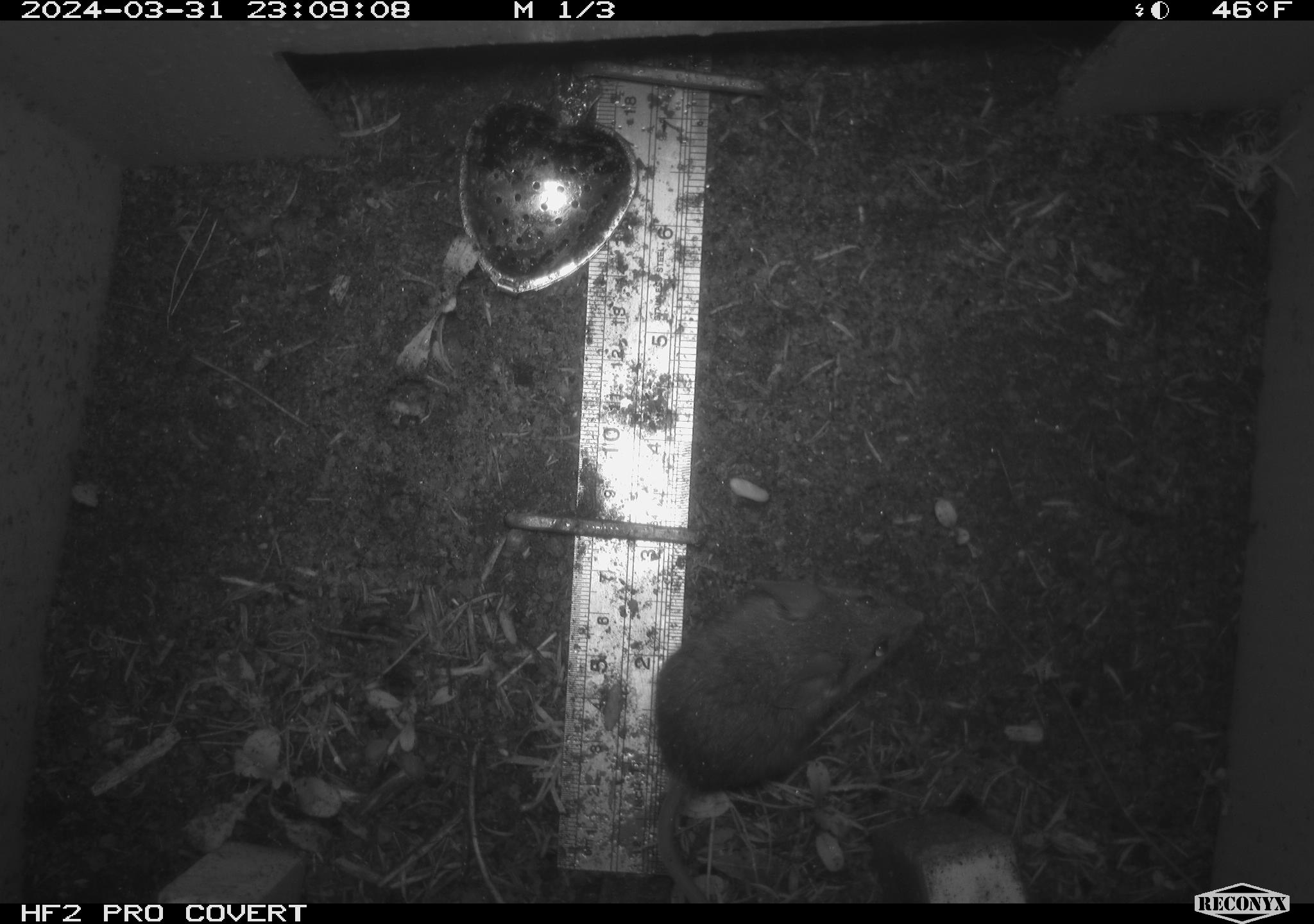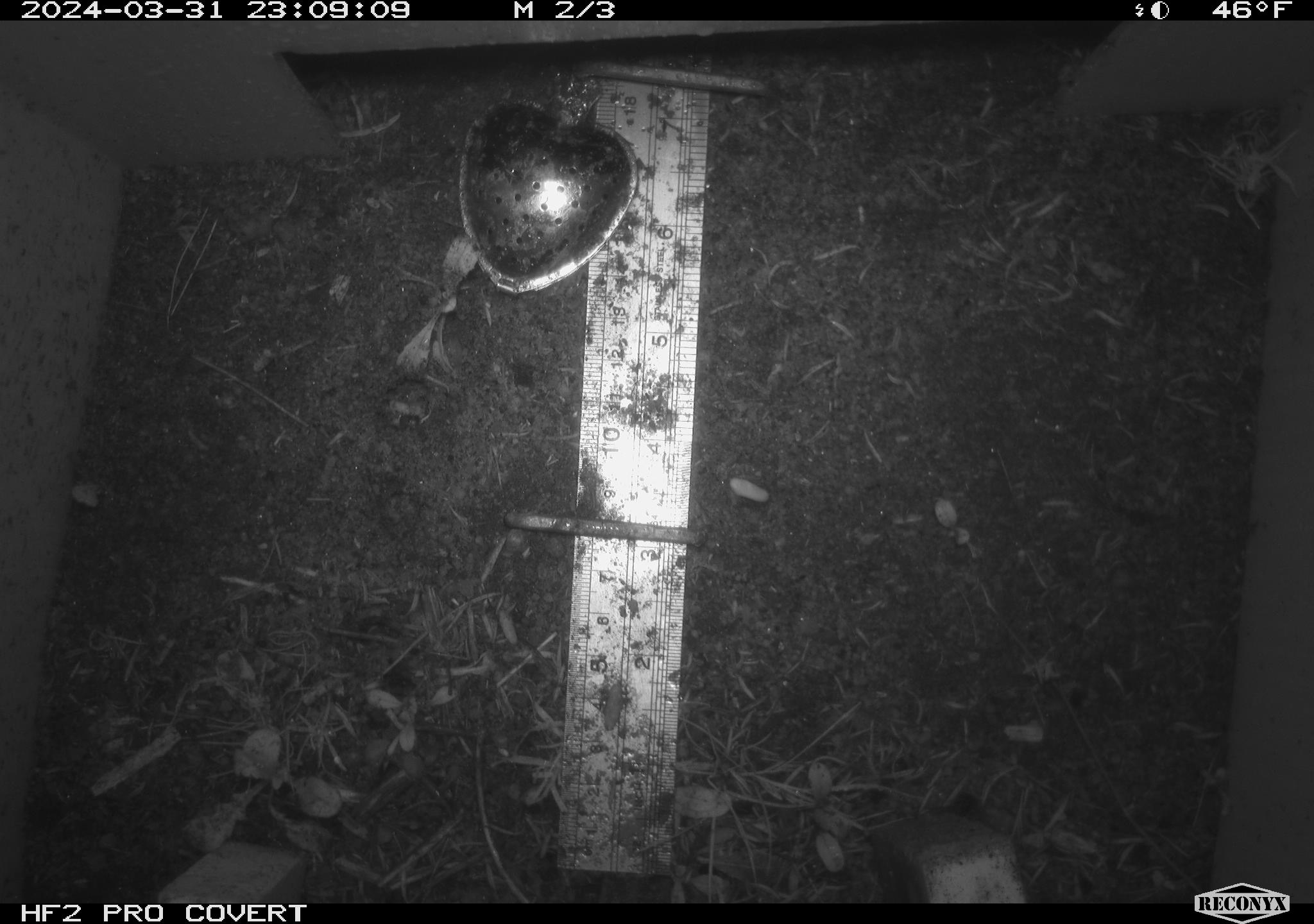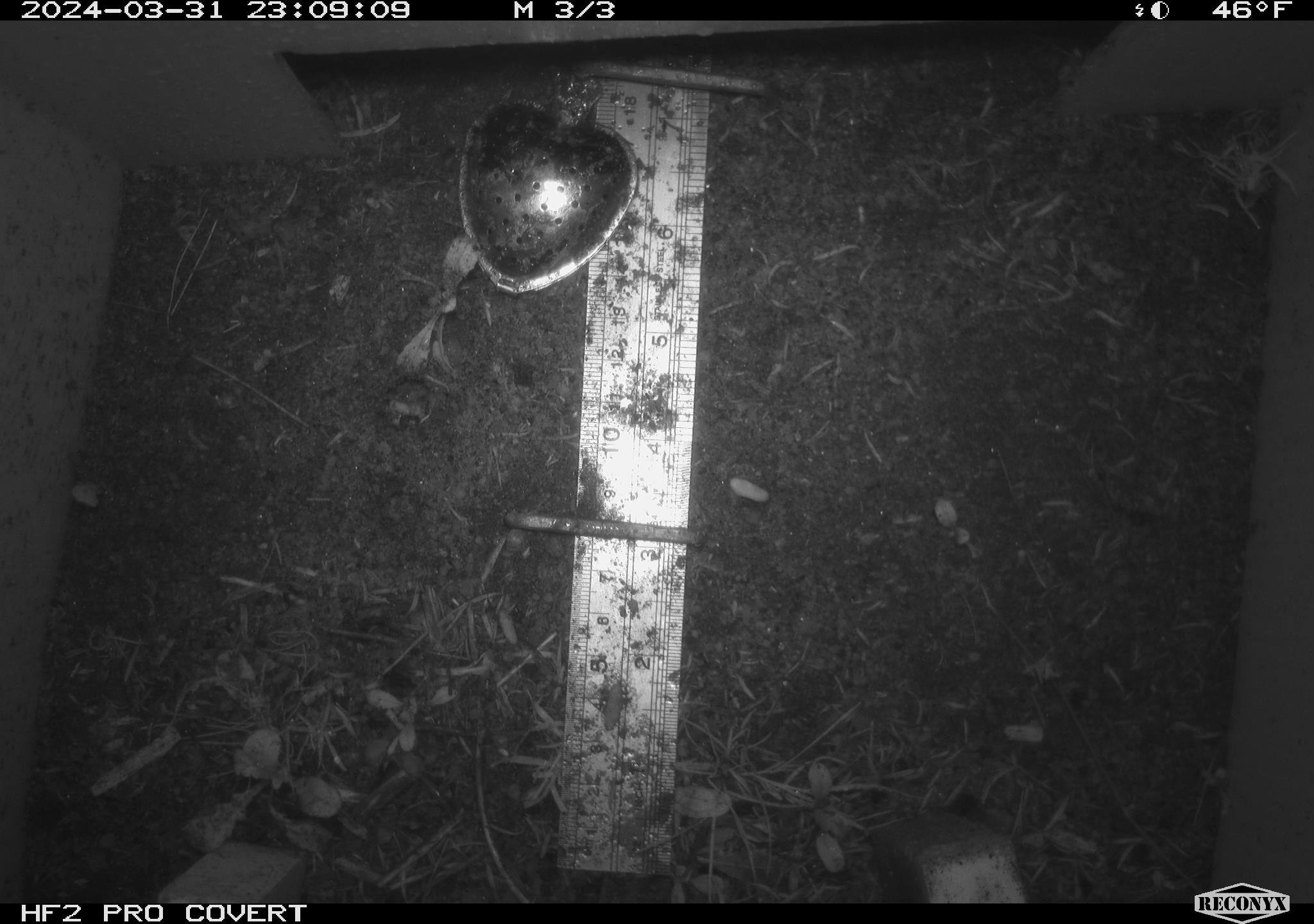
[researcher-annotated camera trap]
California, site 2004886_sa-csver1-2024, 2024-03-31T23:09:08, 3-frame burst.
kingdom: Animalia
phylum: Chordata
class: Mammalia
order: Rodentia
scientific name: Rodentia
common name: rodent